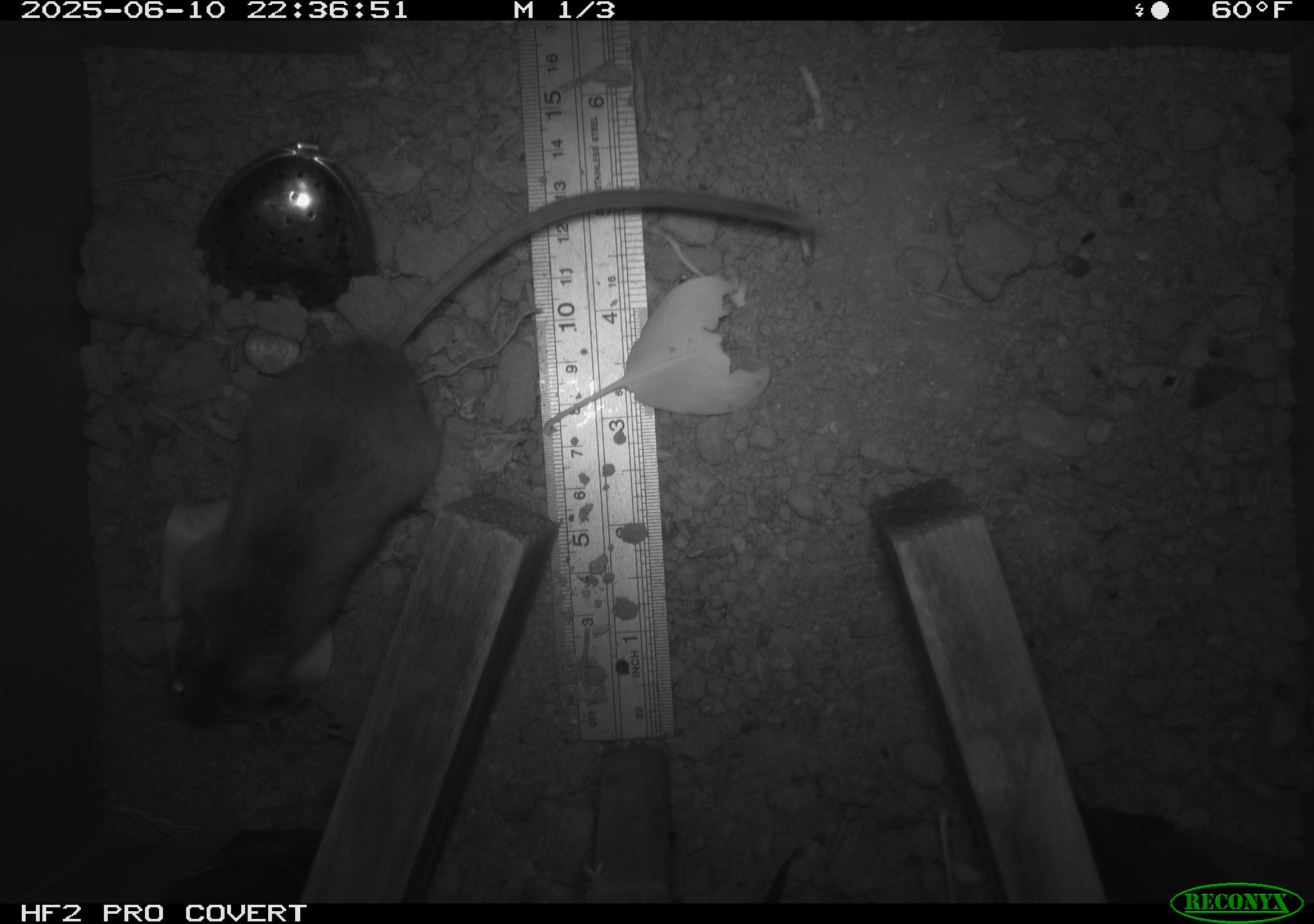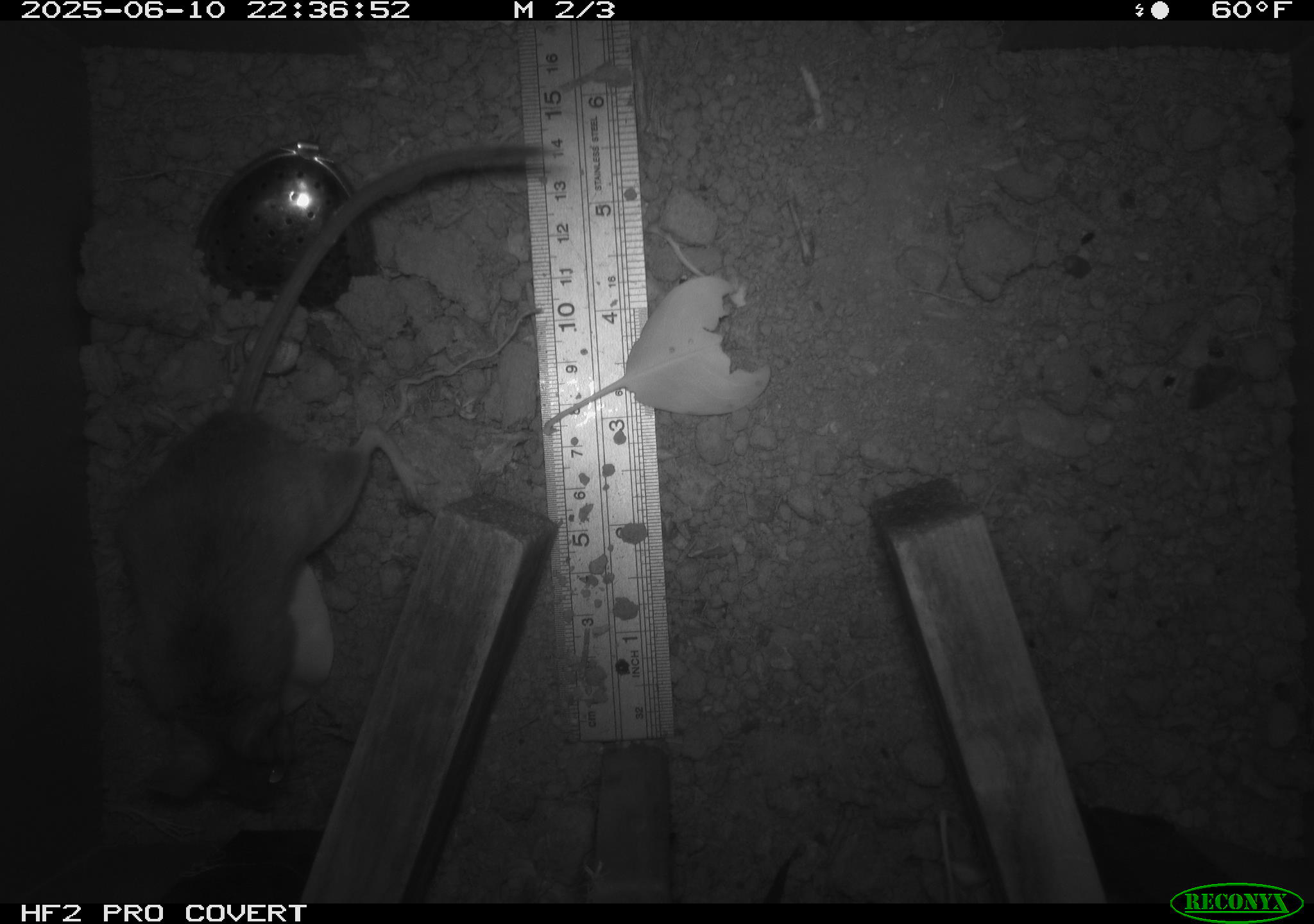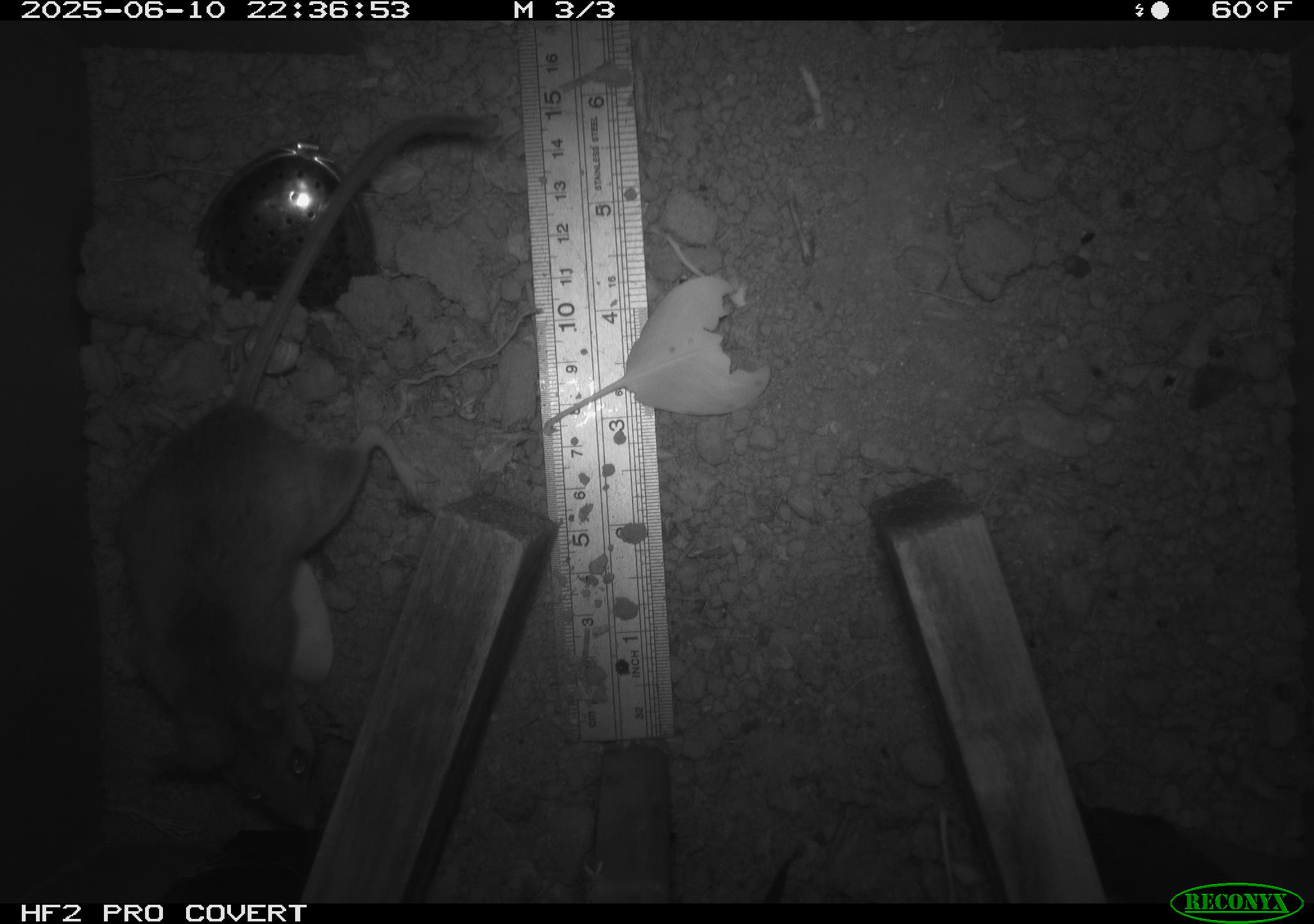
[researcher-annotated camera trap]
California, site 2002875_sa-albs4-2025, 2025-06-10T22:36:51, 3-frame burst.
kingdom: Animalia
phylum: Chordata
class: Mammalia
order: Rodentia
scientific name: Rodentia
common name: mouse species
Mouse species (Rodentia).